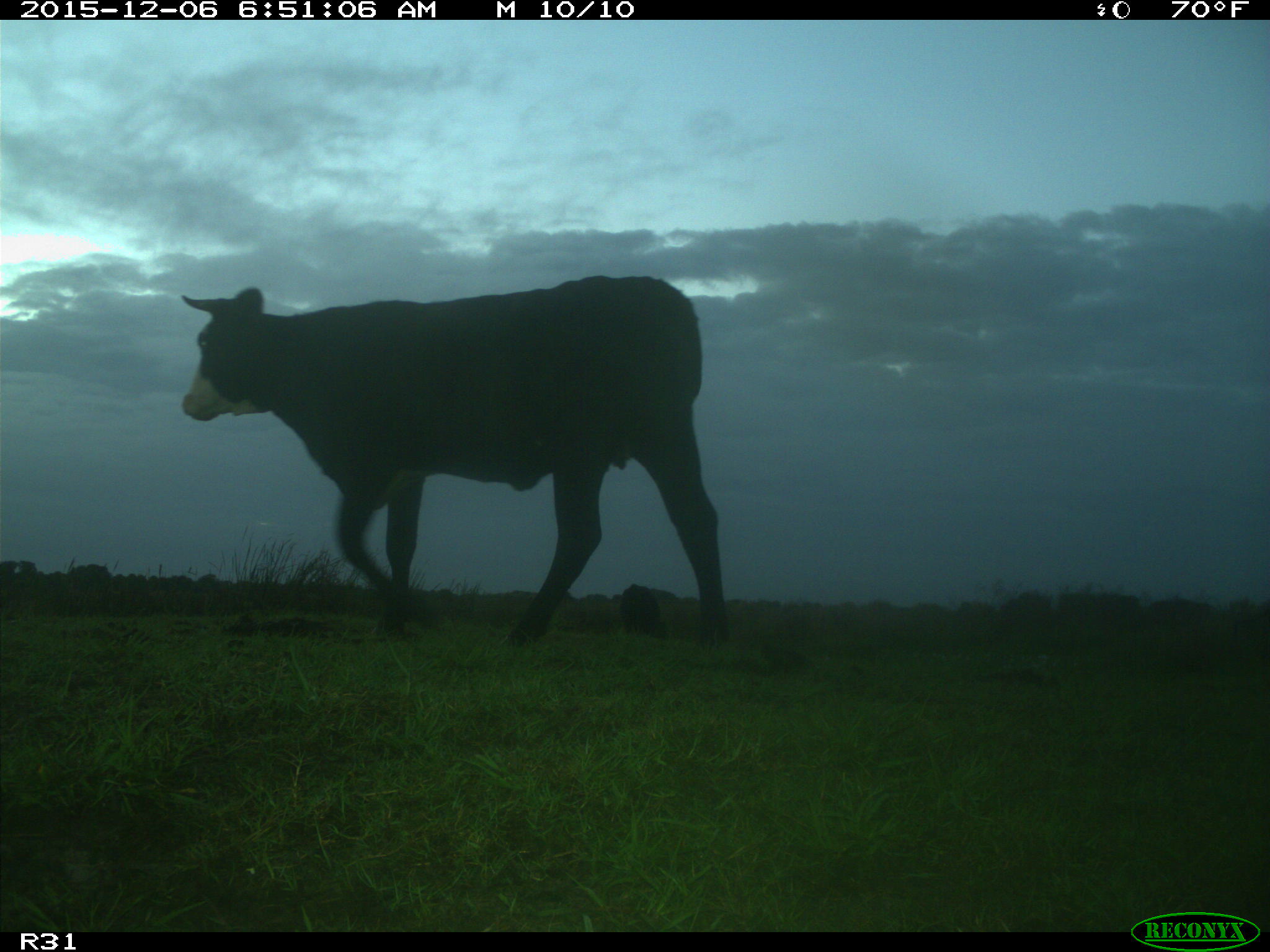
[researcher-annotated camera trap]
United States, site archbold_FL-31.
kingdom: Animalia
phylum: Chordata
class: Mammalia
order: Artiodactyla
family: Bovidae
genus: Bos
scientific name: Bos taurus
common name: domestic cow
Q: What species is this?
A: Bos taurus (domestic cow).